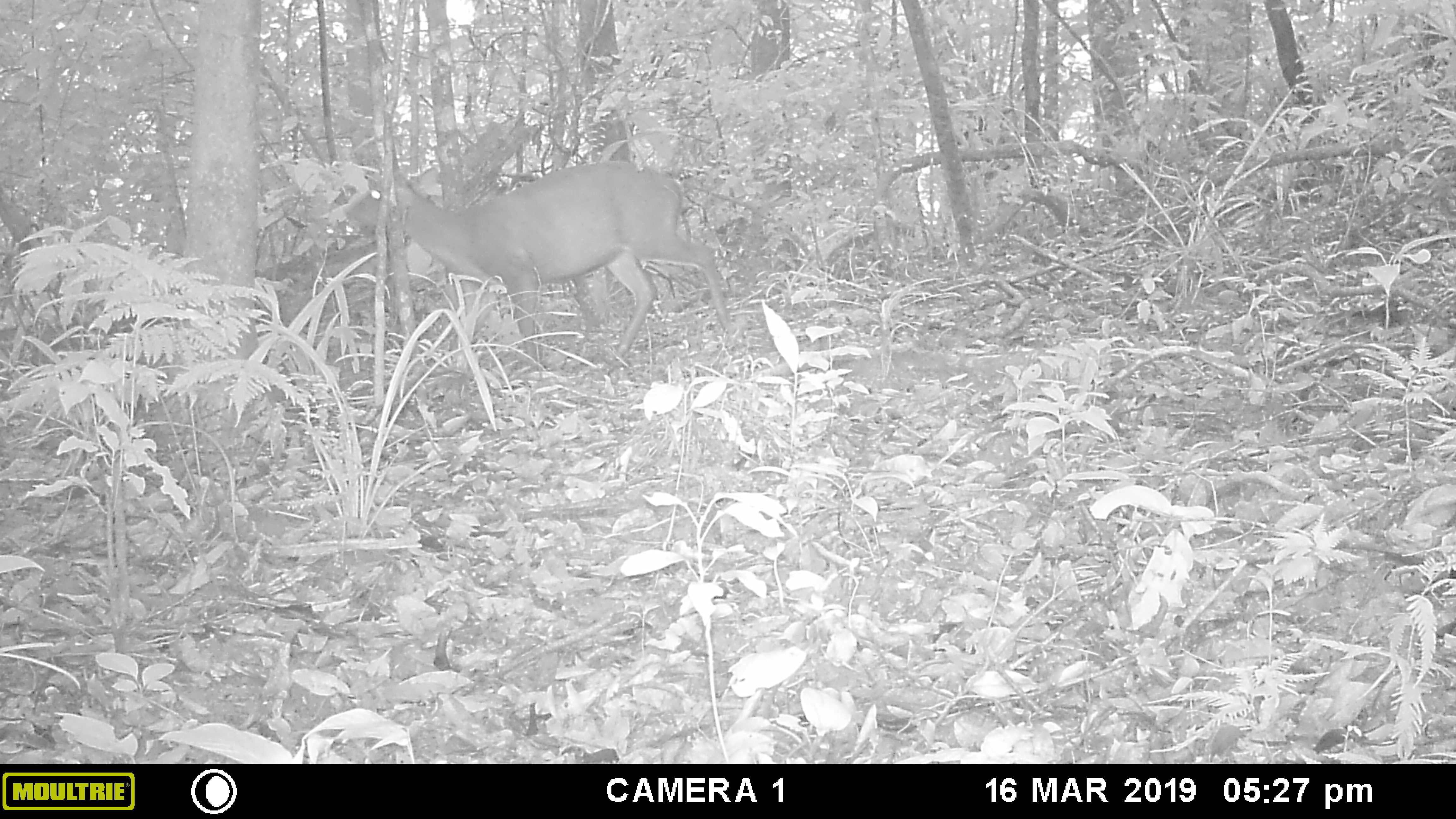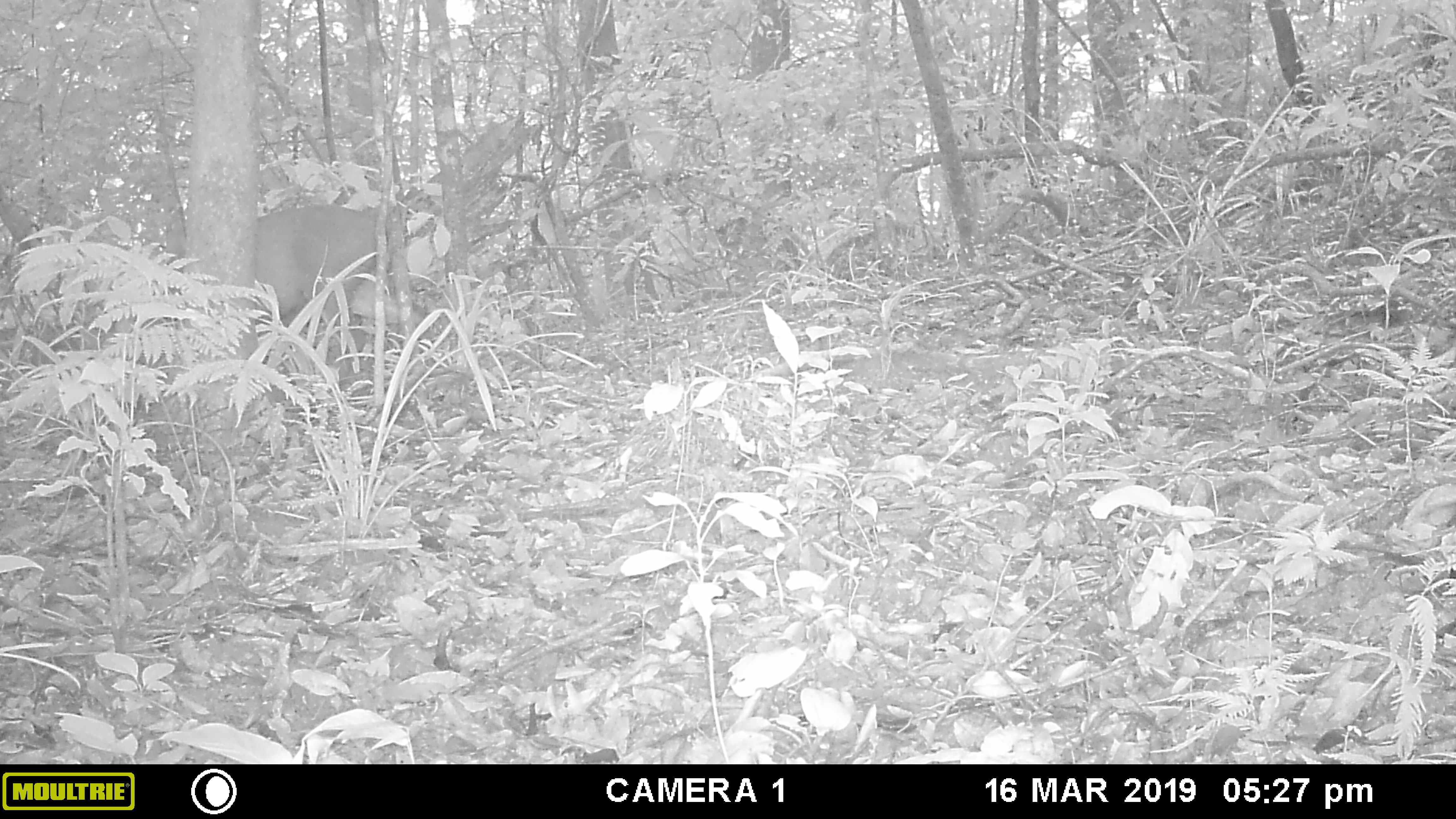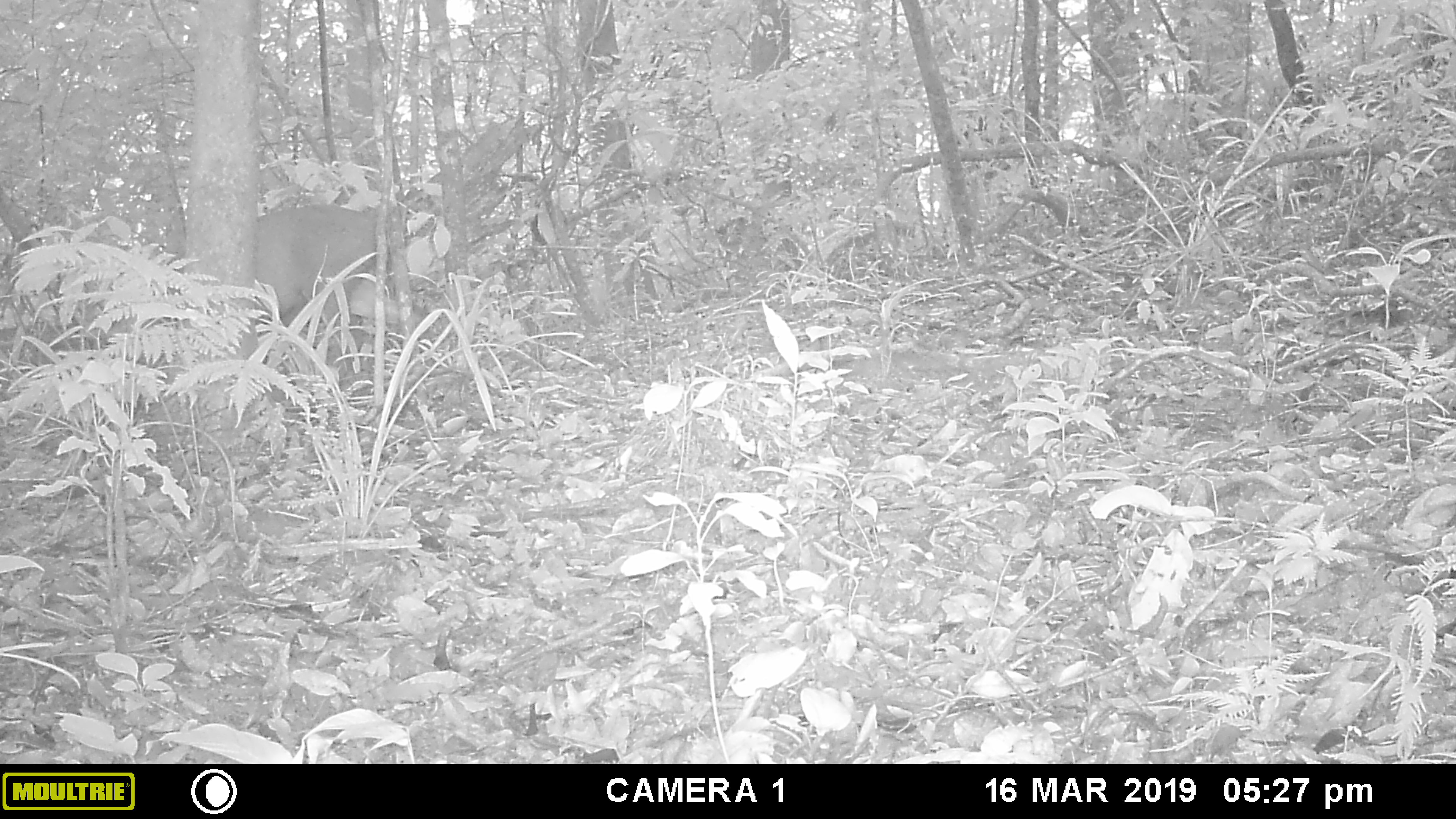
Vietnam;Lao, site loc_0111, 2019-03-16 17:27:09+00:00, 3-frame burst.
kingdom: Animalia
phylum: Chordata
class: Mammalia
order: Artiodactyla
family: Cervidae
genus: Muntiacus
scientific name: Muntiacus vuquangensis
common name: large-antlered muntjac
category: large antlered muntjac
Large antlered muntjac (large-antlered muntjac) (Muntiacus vuquangensis). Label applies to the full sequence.